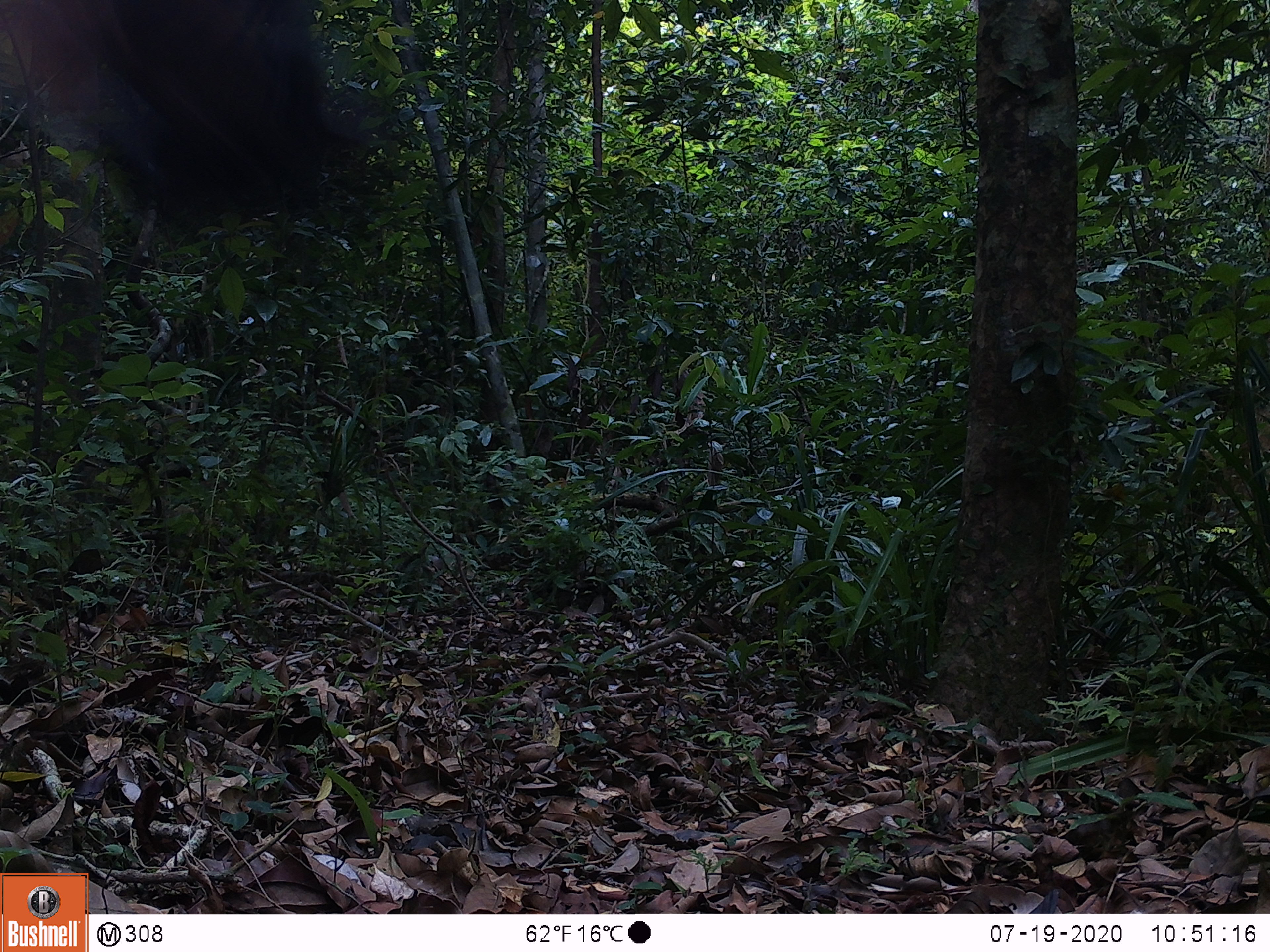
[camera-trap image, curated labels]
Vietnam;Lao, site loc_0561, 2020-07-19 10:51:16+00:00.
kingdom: Animalia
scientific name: Animalia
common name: animal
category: unidentified animal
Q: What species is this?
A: Unidentified animal (animal) (Animalia).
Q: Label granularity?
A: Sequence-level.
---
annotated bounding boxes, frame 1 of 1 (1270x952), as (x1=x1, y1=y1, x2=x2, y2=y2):
unidentified animal: (x1=0, y1=0, x2=366, y2=225)